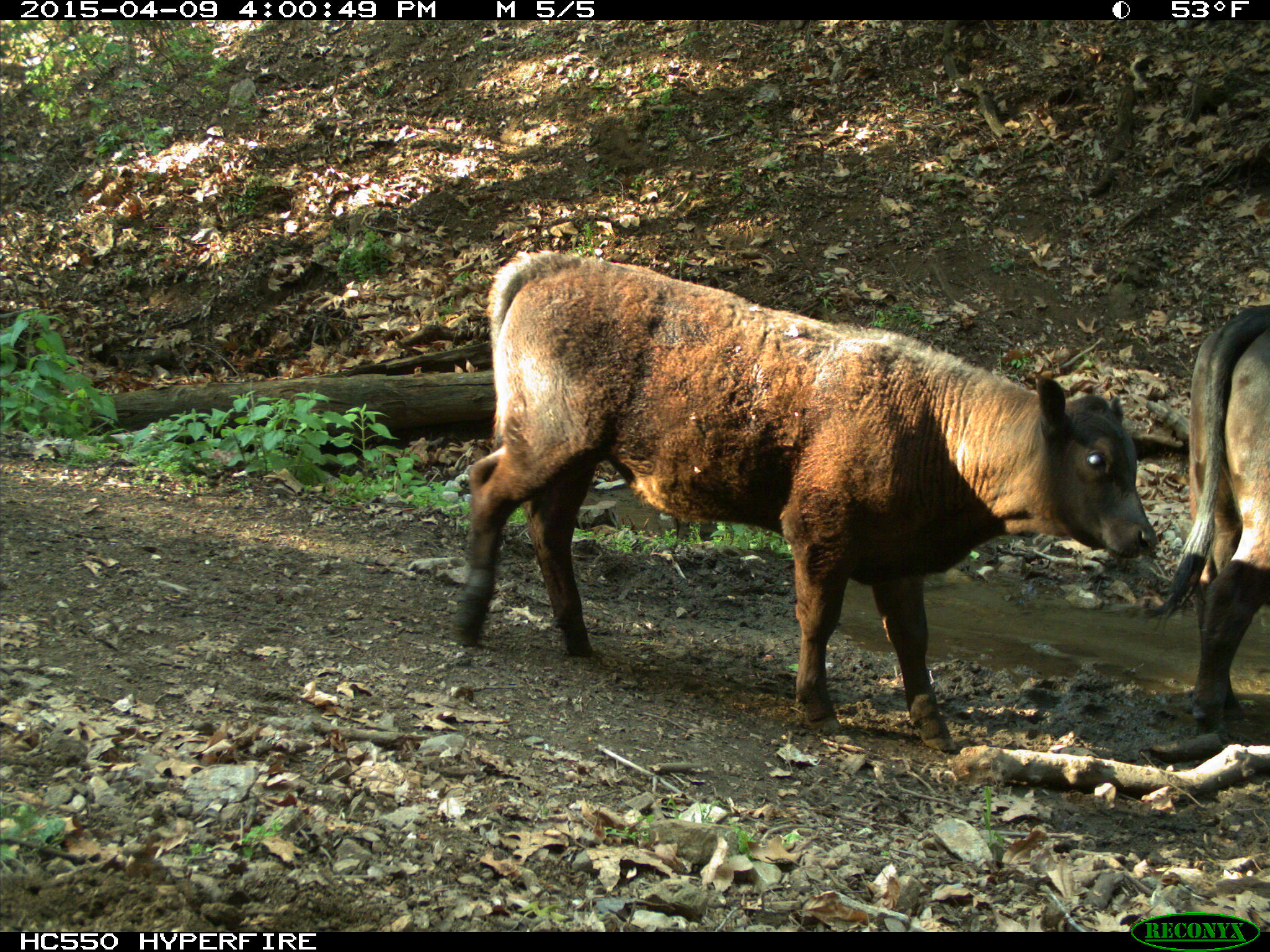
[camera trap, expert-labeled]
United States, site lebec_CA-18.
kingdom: Animalia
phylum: Chordata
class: Mammalia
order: Artiodactyla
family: Bovidae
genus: Bos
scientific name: Bos taurus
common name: domestic cow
Bos taurus (domestic cow).